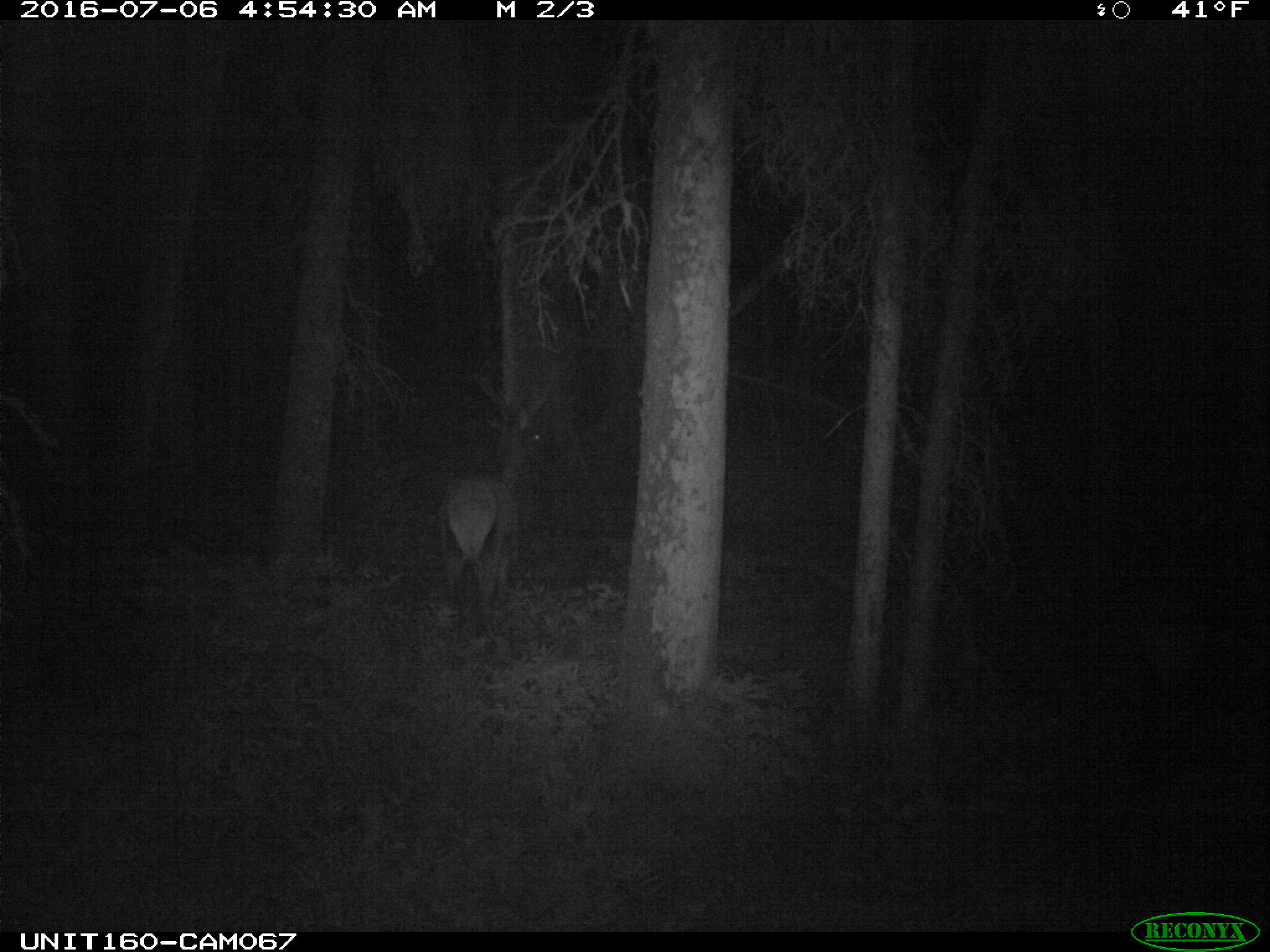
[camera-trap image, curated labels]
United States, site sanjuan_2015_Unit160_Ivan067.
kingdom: Animalia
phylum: Chordata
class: Mammalia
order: Artiodactyla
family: Cervidae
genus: Cervus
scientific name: Cervus elaphus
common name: red deer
Cervus elaphus (red deer).